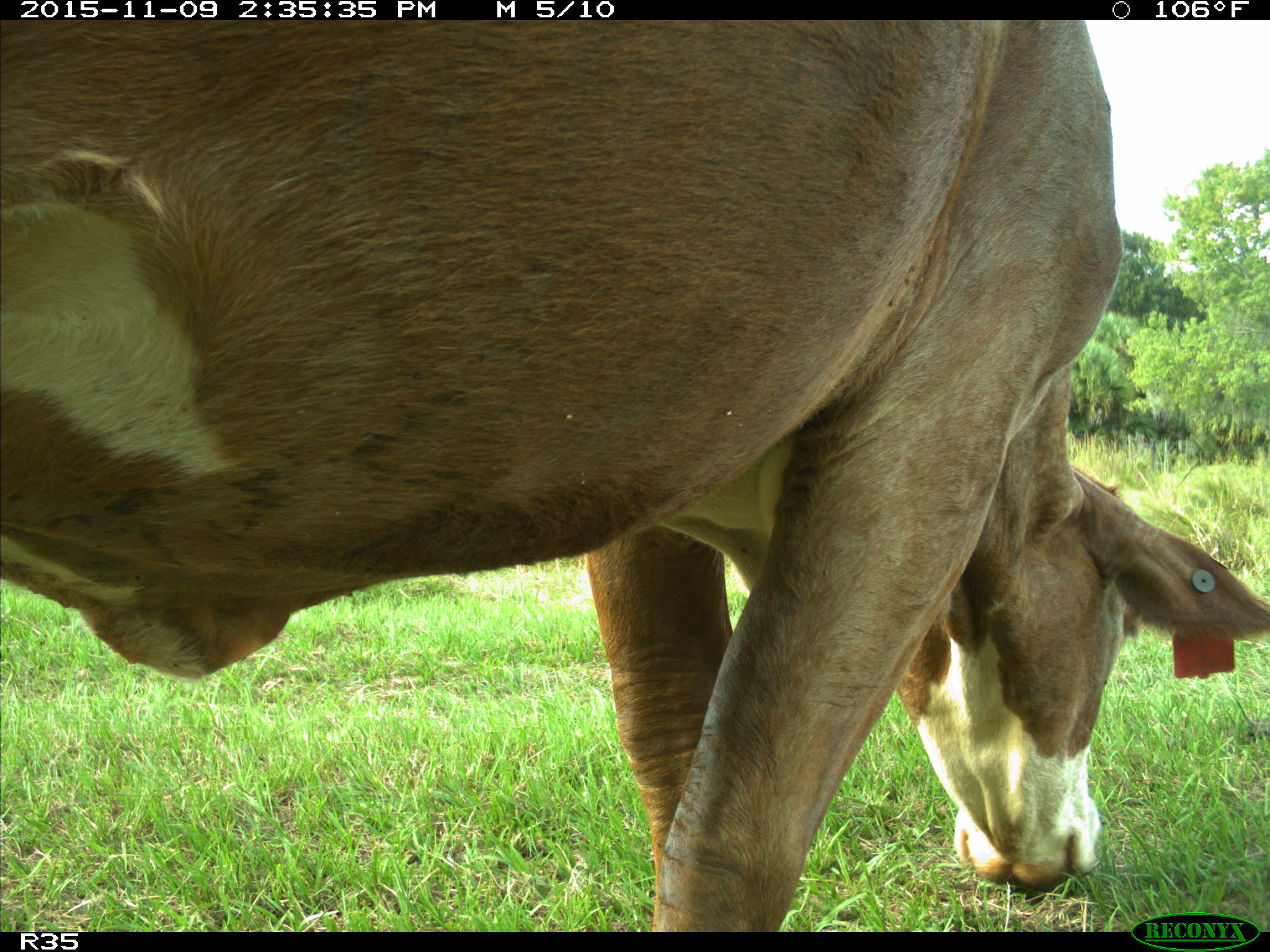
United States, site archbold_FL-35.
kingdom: Animalia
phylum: Chordata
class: Mammalia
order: Artiodactyla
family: Bovidae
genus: Bos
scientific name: Bos taurus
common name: domestic cow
Bos taurus (domestic cow).